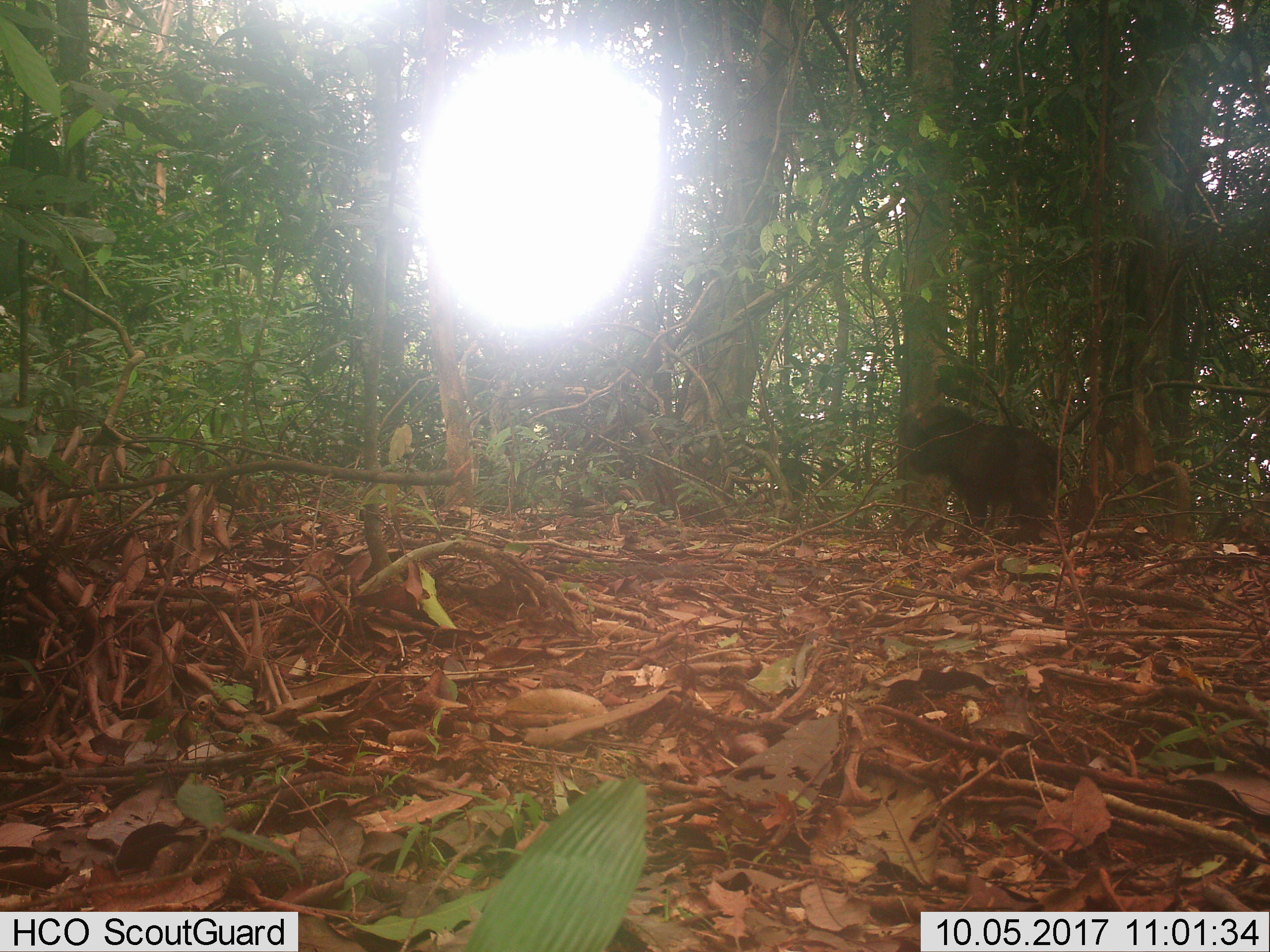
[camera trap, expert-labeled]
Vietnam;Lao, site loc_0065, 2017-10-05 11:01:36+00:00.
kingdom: Animalia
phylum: Chordata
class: Mammalia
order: Primates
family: Cercopithecidae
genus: Macaca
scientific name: Macaca arctoides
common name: stump-tailed macaque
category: stump tailed macaque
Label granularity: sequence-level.